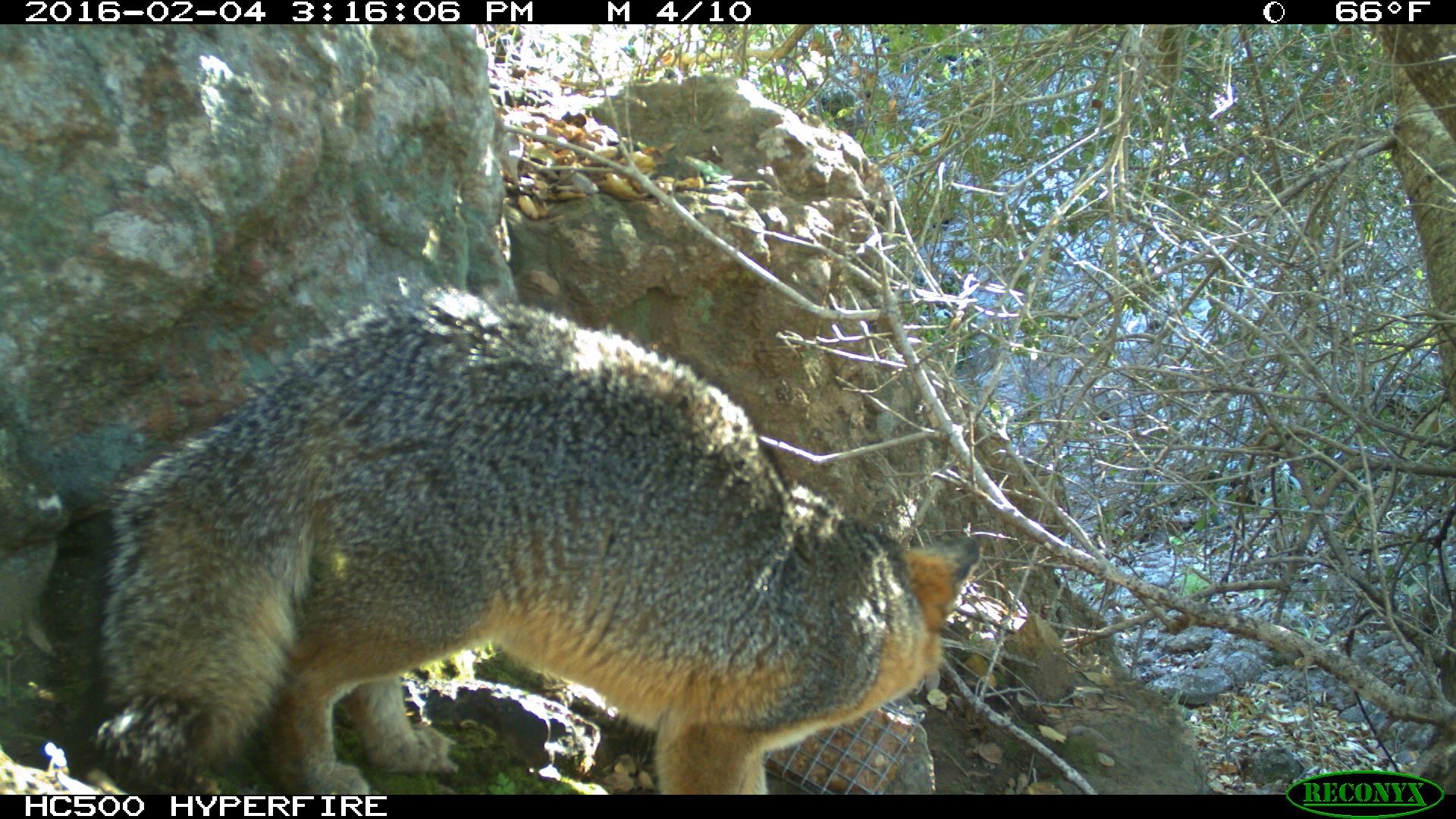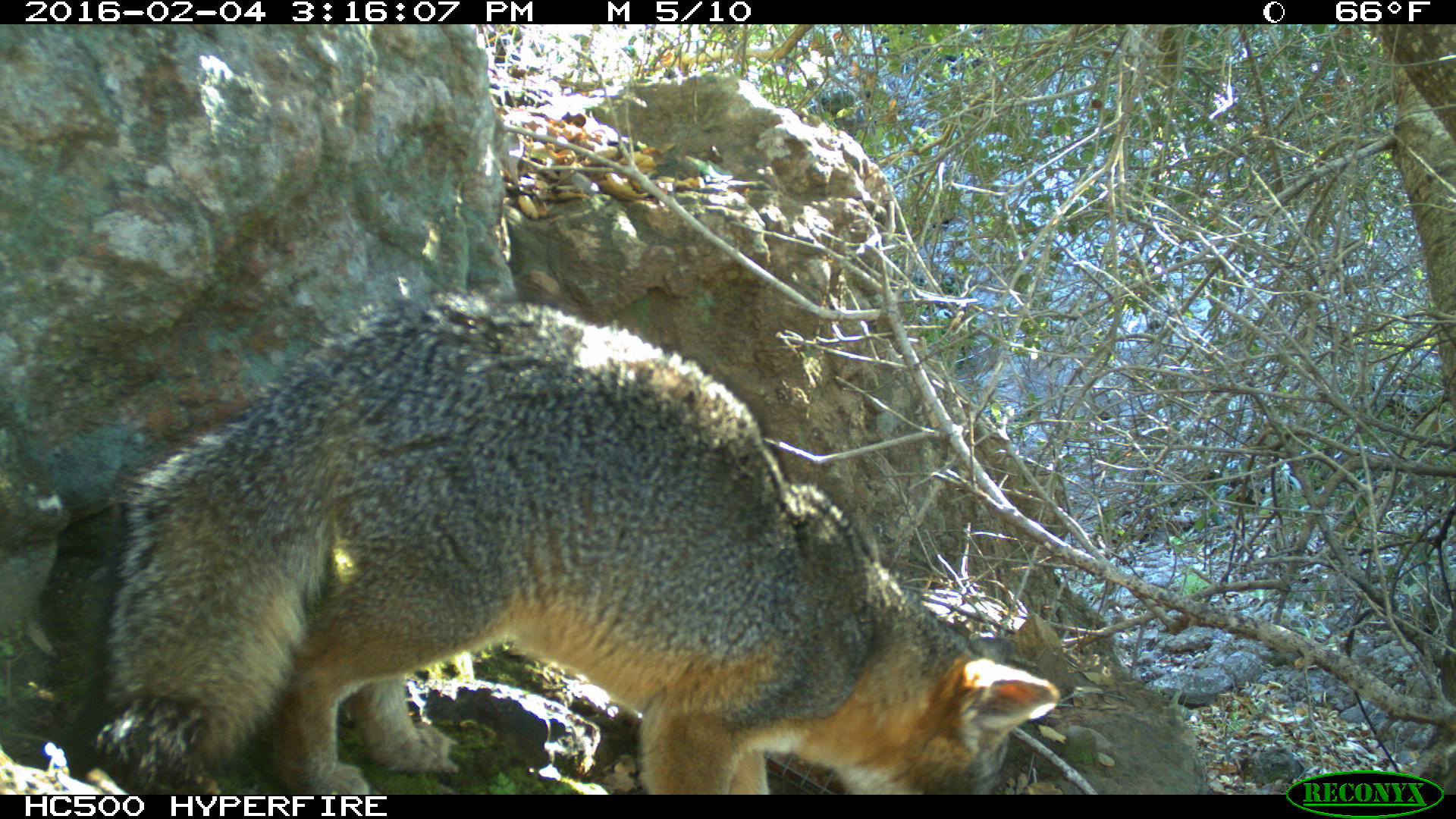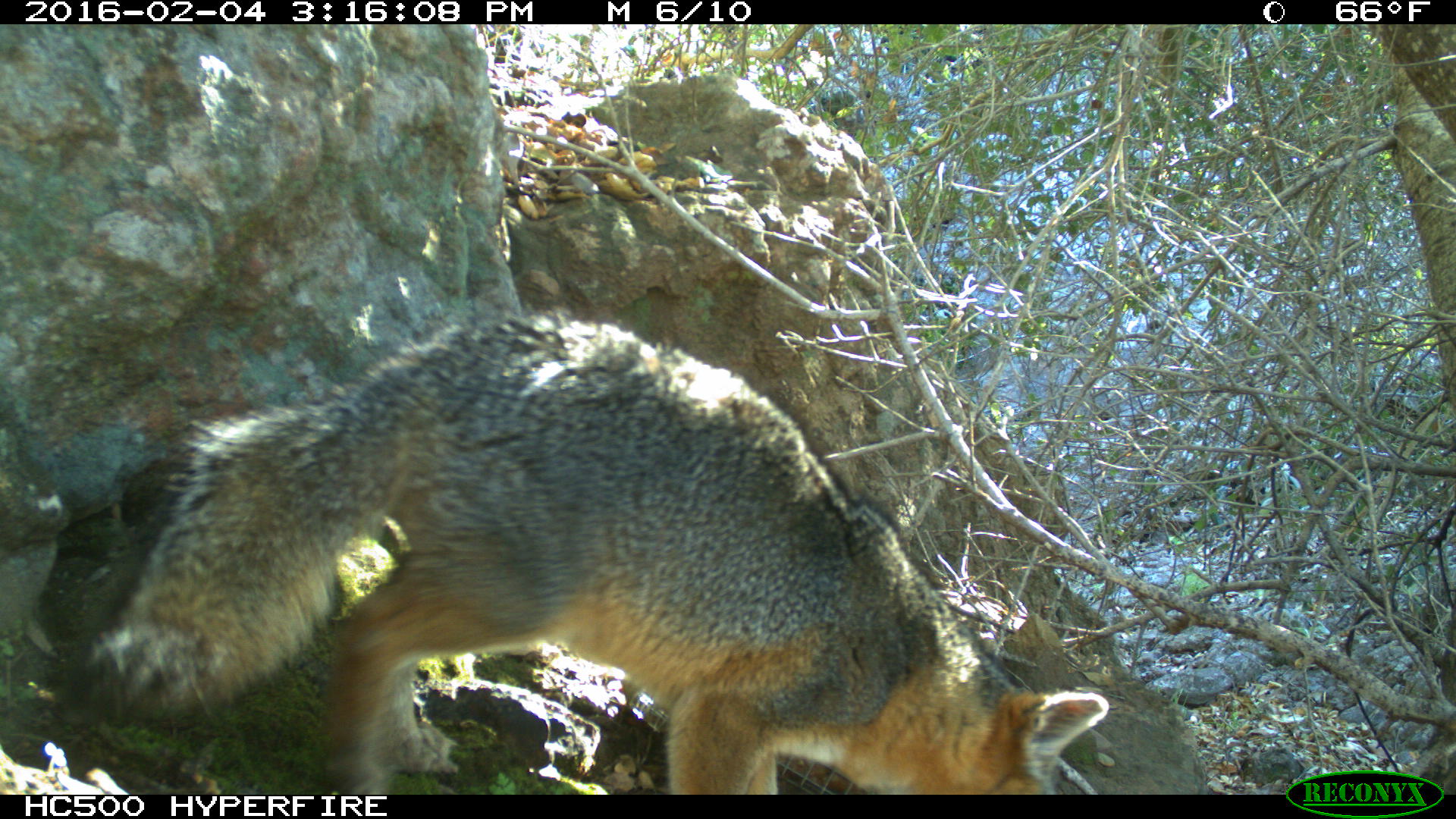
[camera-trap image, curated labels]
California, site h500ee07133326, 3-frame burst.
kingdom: Animalia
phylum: Chordata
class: Mammalia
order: Carnivora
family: Canidae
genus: Urocyon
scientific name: Urocyon littoralis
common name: island fox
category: fox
Fox (island fox) (Urocyon littoralis).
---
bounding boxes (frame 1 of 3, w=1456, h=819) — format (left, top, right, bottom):
fox: (92, 293, 985, 792)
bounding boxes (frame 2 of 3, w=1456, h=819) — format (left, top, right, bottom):
fox: (67, 287, 1060, 794)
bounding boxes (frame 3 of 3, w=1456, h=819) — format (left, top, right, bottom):
fox: (90, 311, 1109, 794)